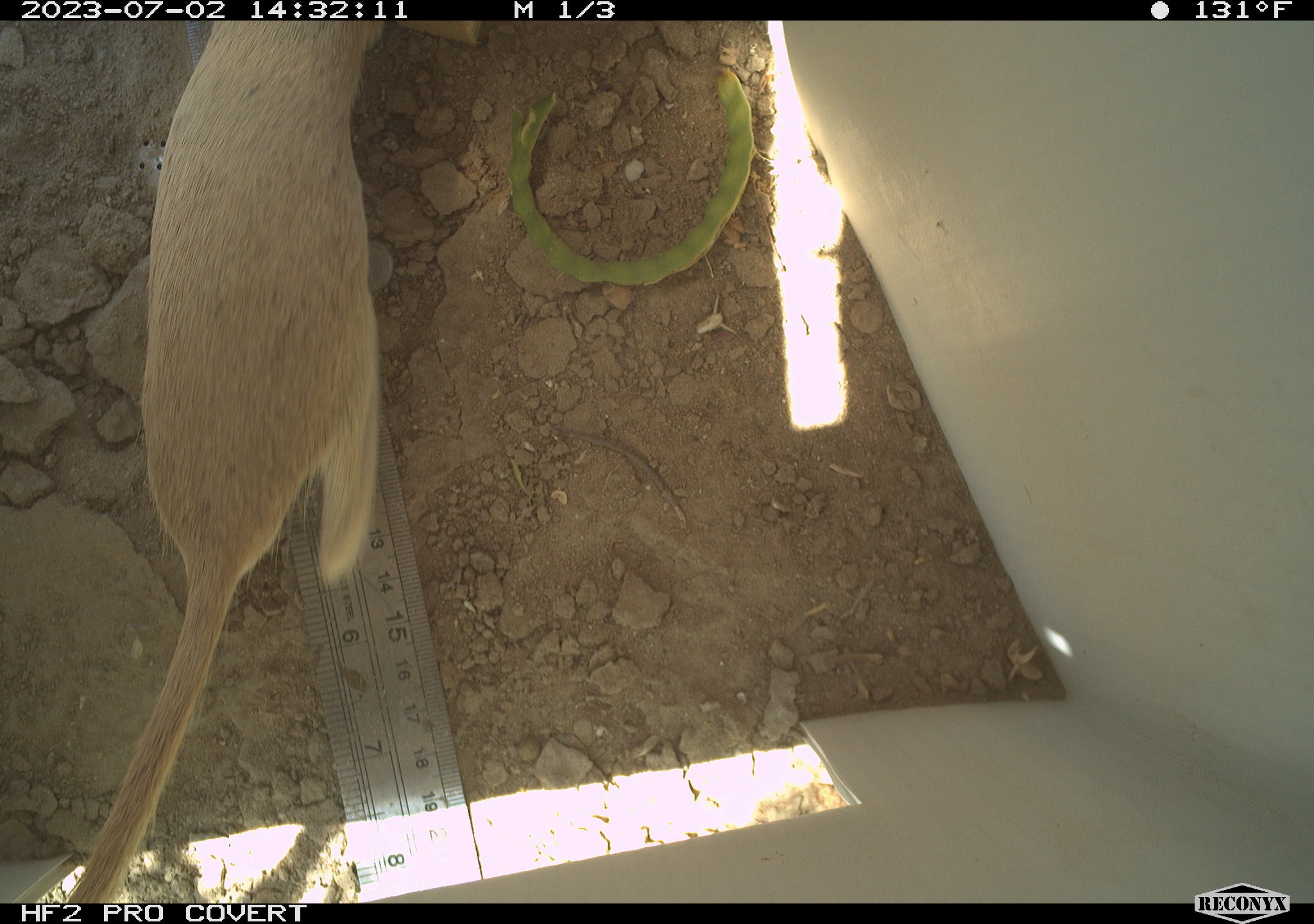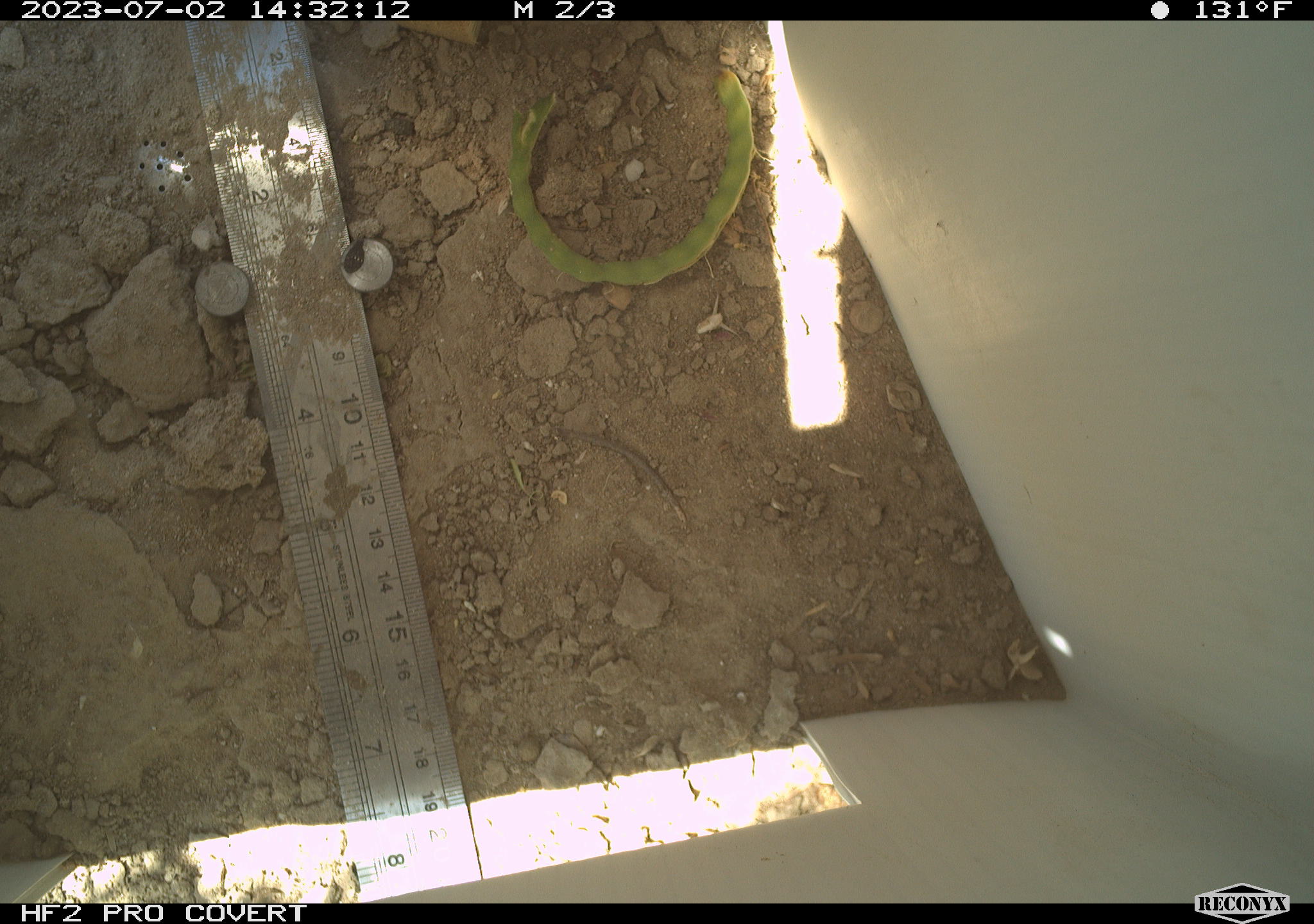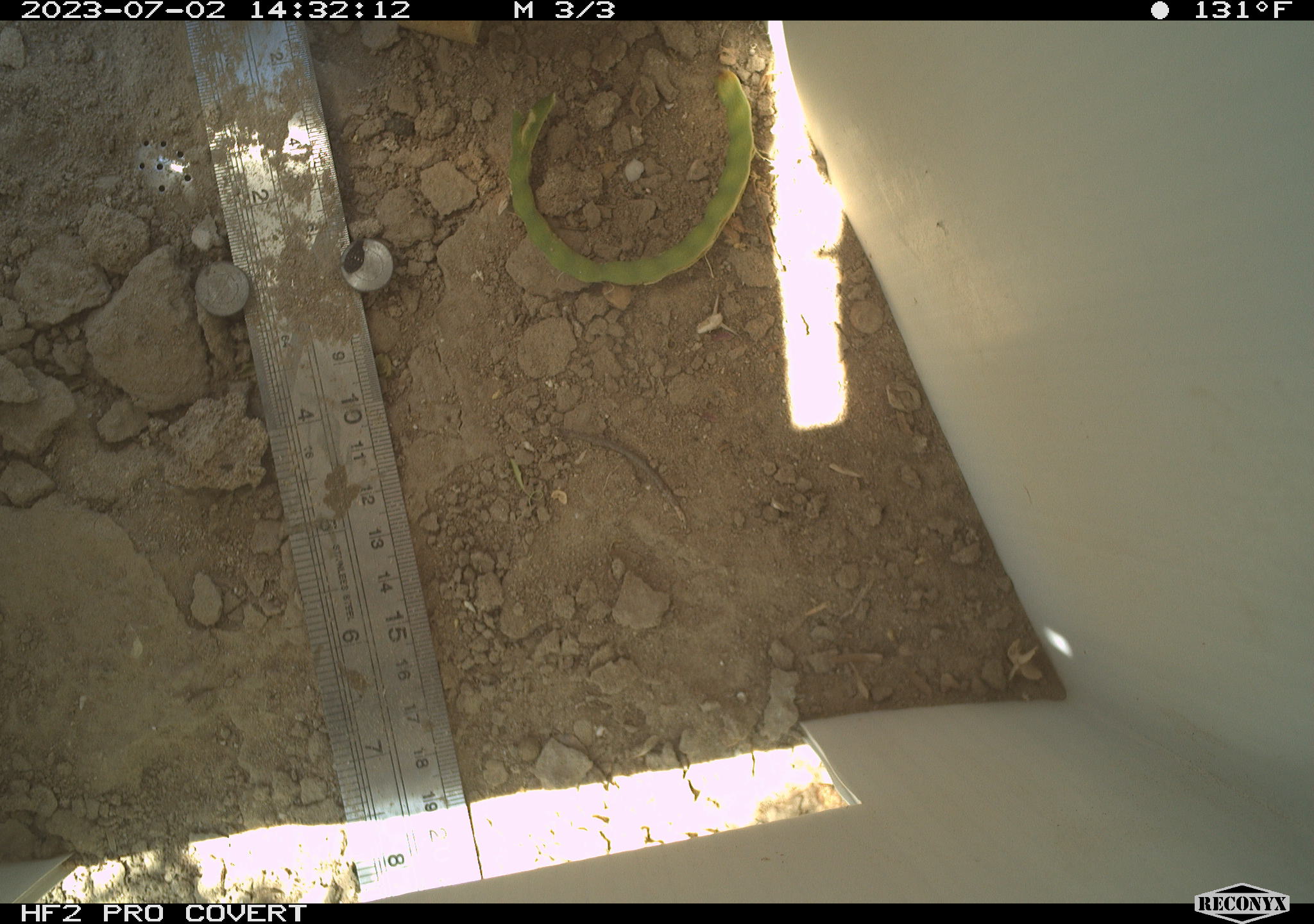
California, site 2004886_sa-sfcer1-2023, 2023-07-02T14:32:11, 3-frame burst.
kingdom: Animalia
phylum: Chordata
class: Mammalia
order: Rodentia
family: Sciuridae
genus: Xerospermophilus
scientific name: Xerospermophilus tereticaudus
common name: round-tailed ground squirrel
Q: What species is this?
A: Round-tailed ground squirrel (Xerospermophilus tereticaudus).